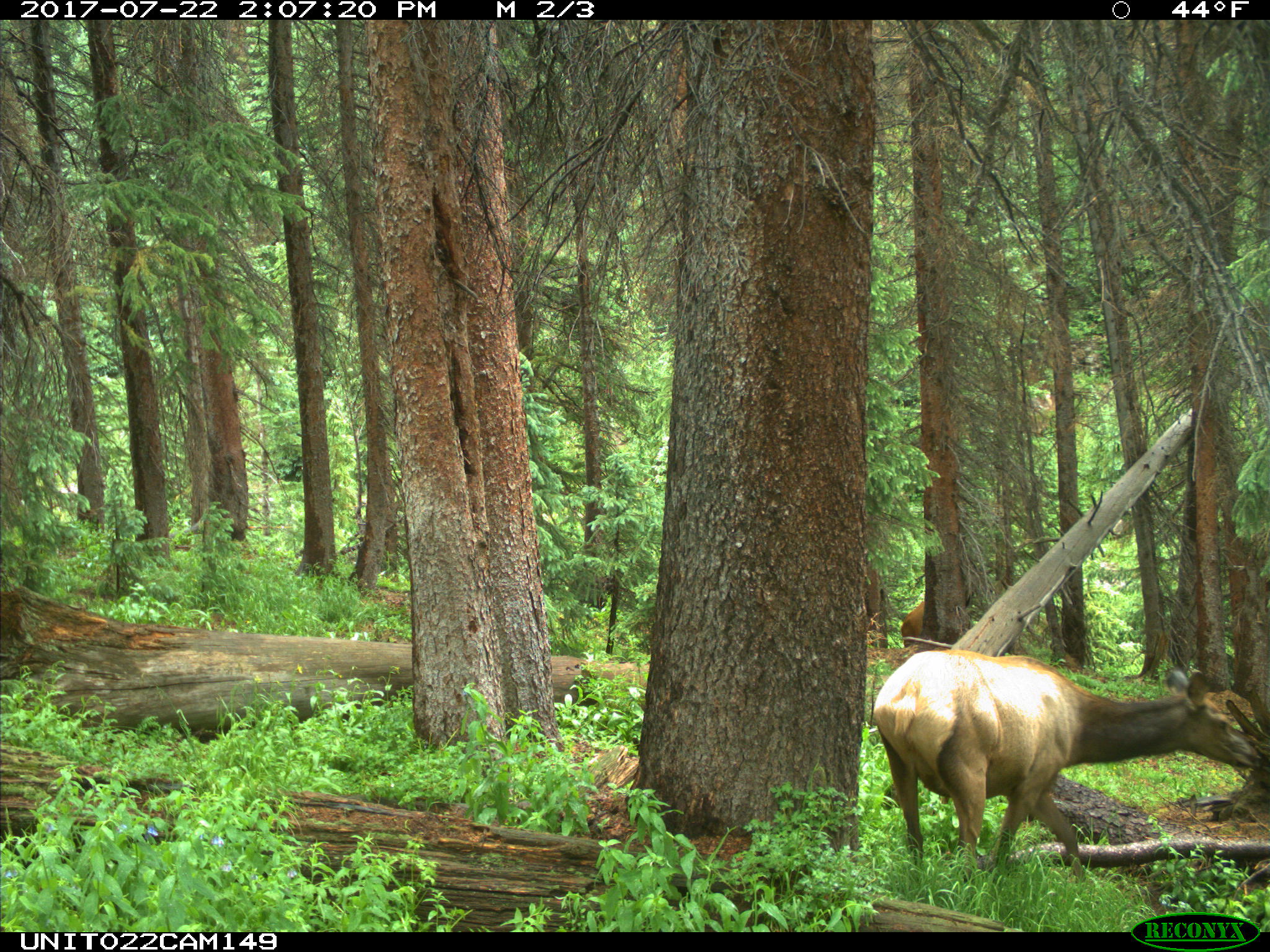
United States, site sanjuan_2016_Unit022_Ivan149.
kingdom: Animalia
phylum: Chordata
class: Mammalia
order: Artiodactyla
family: Cervidae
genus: Cervus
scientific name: Cervus elaphus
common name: red deer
Cervus elaphus (red deer).